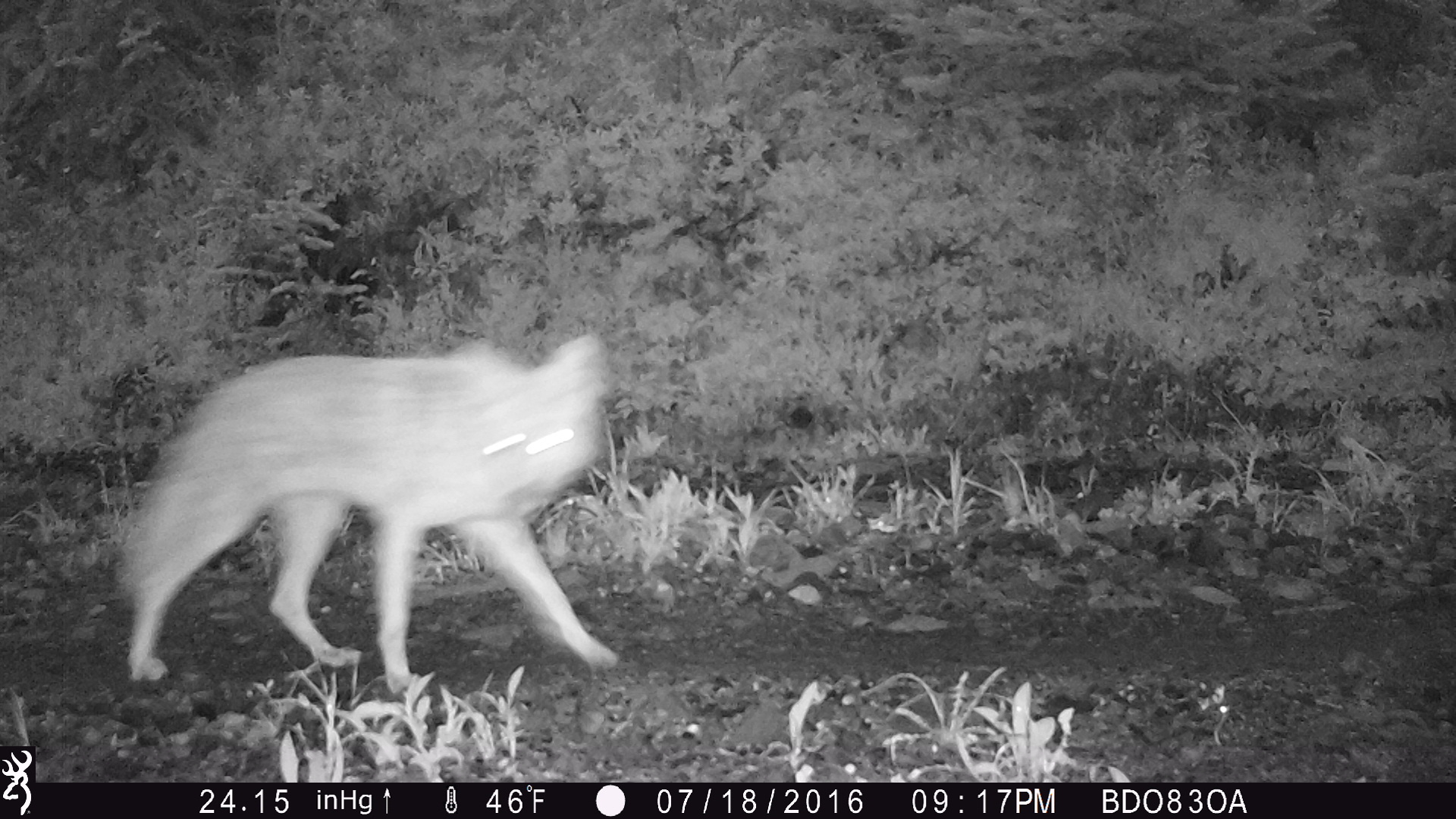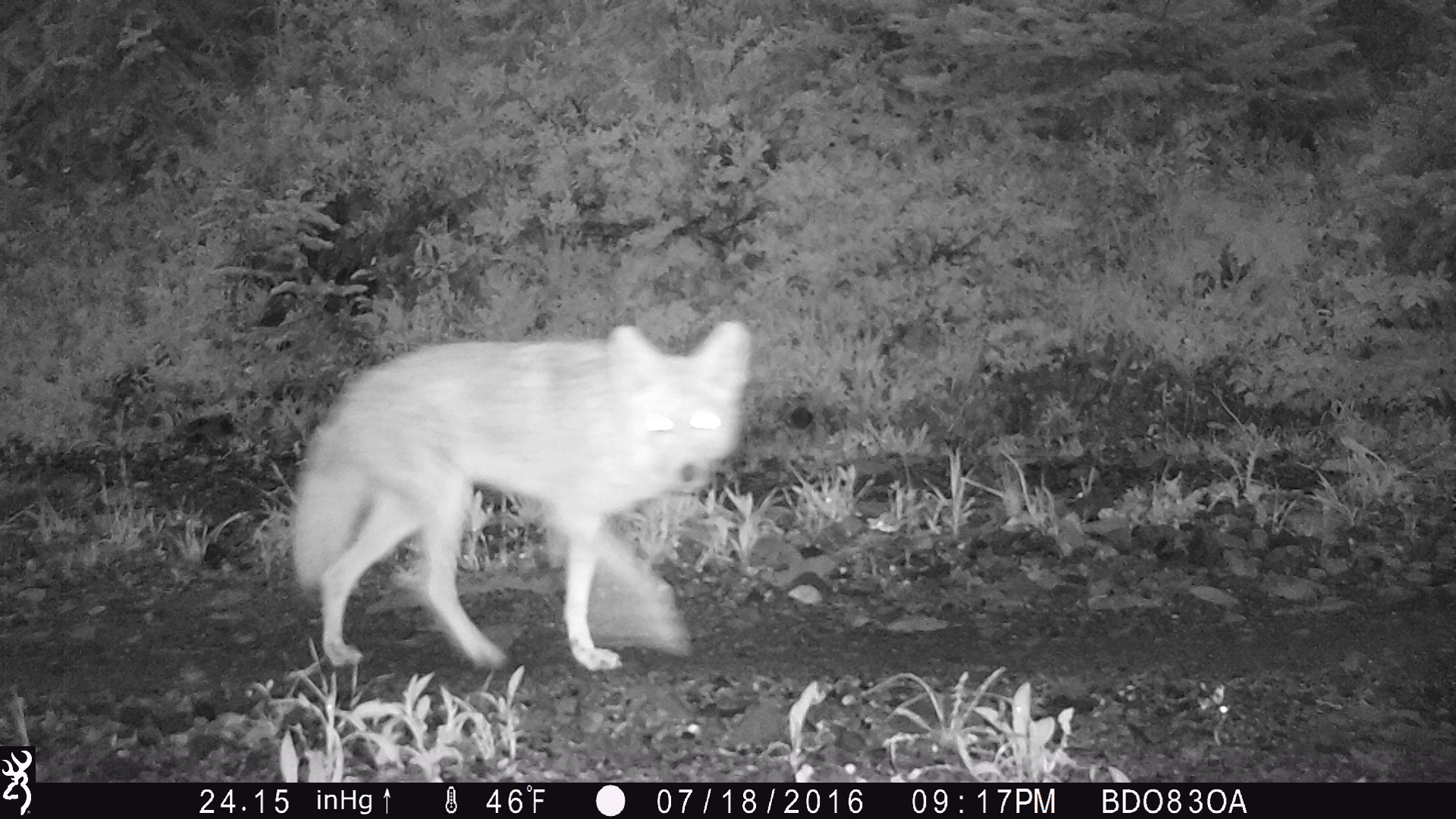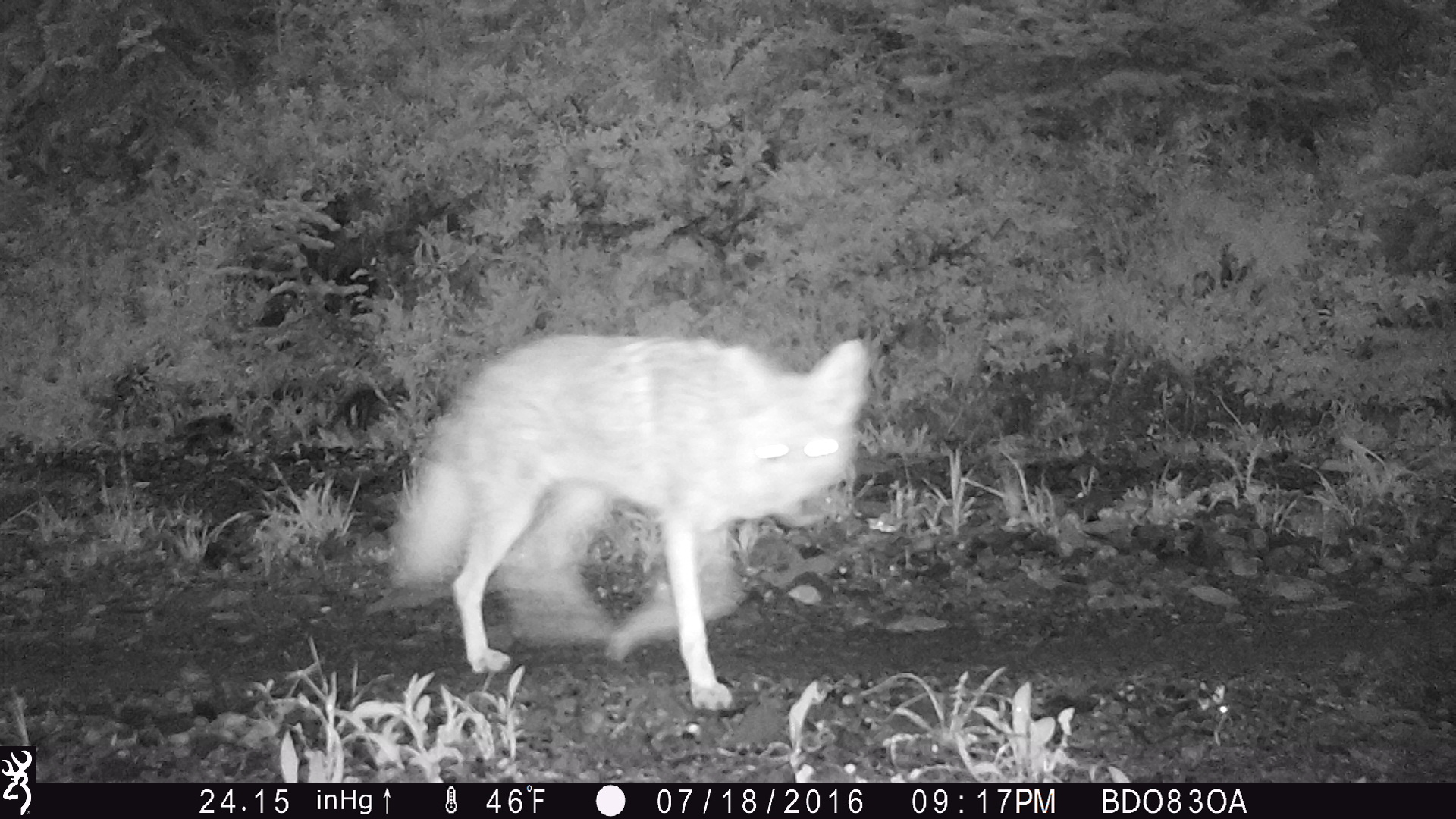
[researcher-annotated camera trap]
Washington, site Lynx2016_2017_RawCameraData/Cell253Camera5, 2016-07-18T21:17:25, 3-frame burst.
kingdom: Animalia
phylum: Chordata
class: Mammalia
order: Carnivora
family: Canidae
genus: Canis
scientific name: Canis latrans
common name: coyote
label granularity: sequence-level